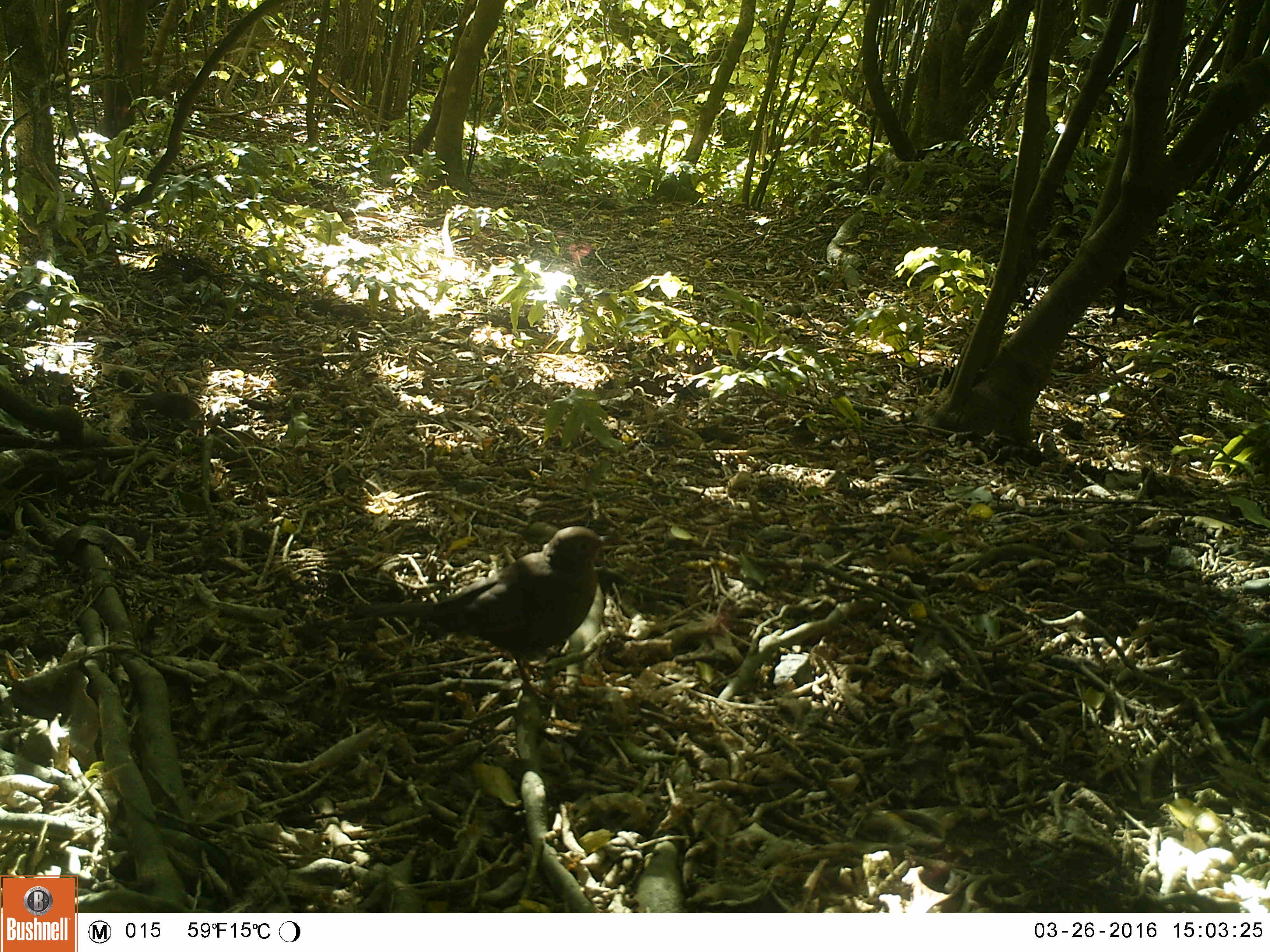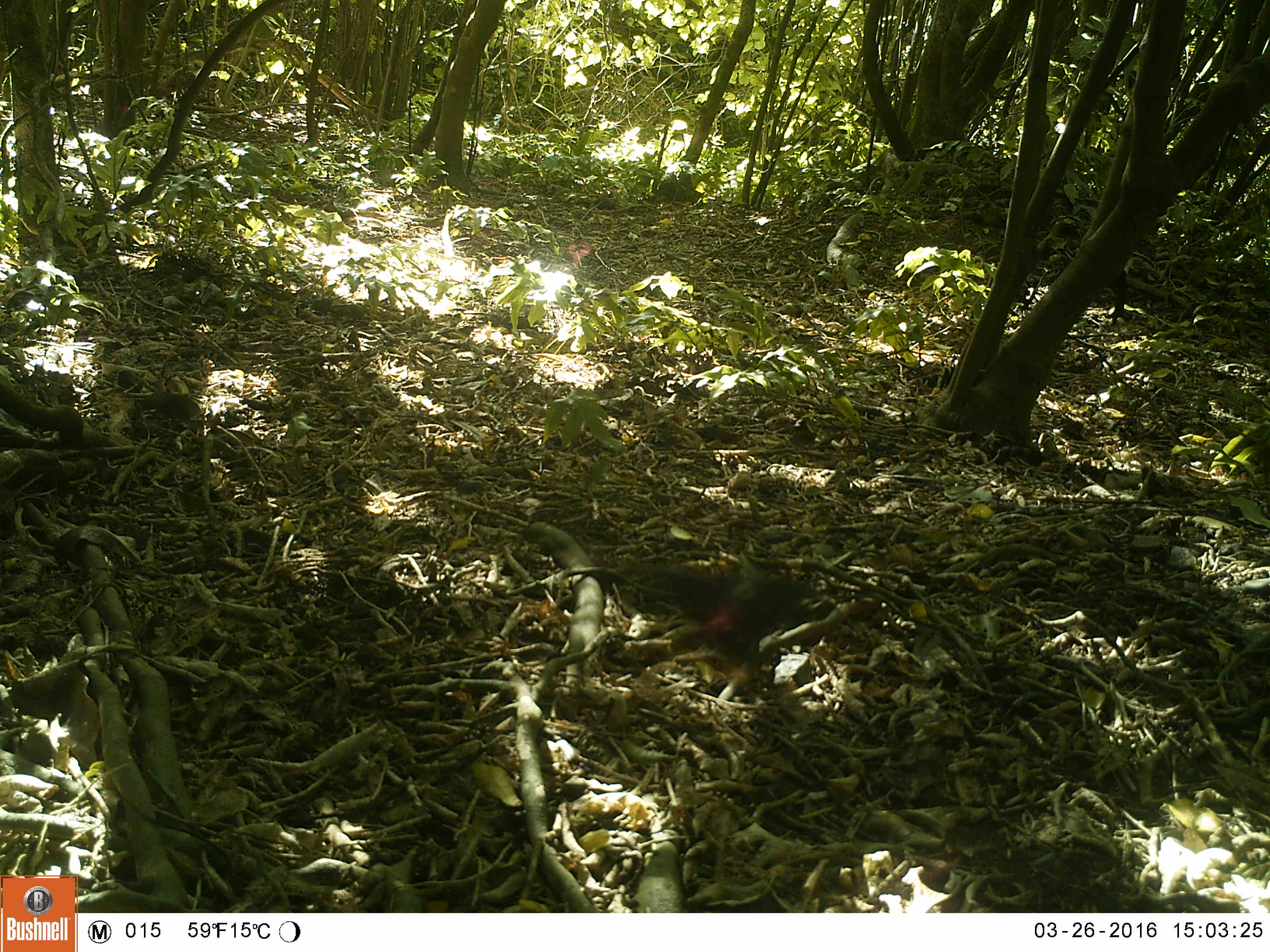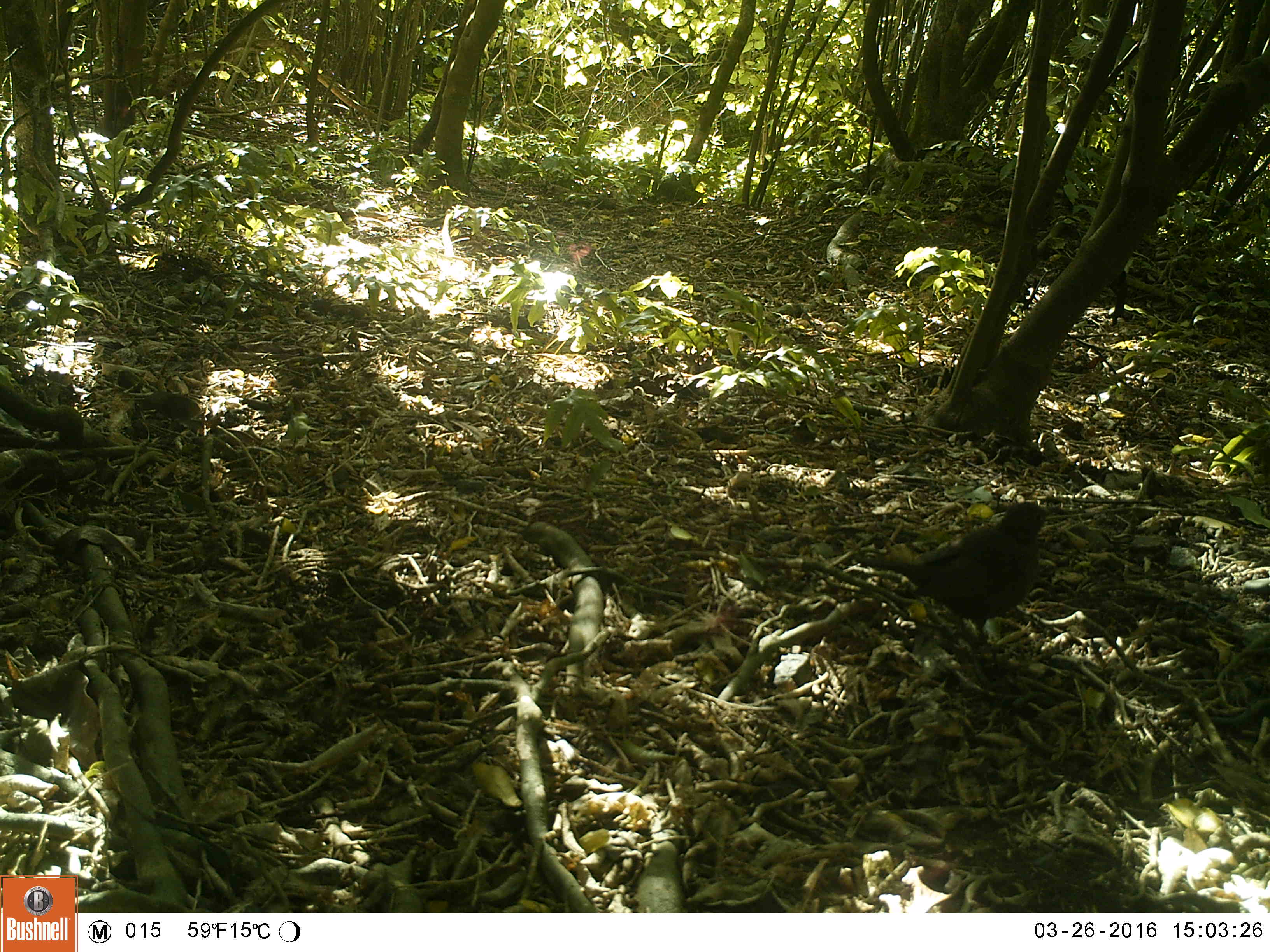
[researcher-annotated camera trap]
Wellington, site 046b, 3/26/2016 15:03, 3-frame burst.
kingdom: Animalia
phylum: Chordata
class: Aves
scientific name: Aves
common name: bird